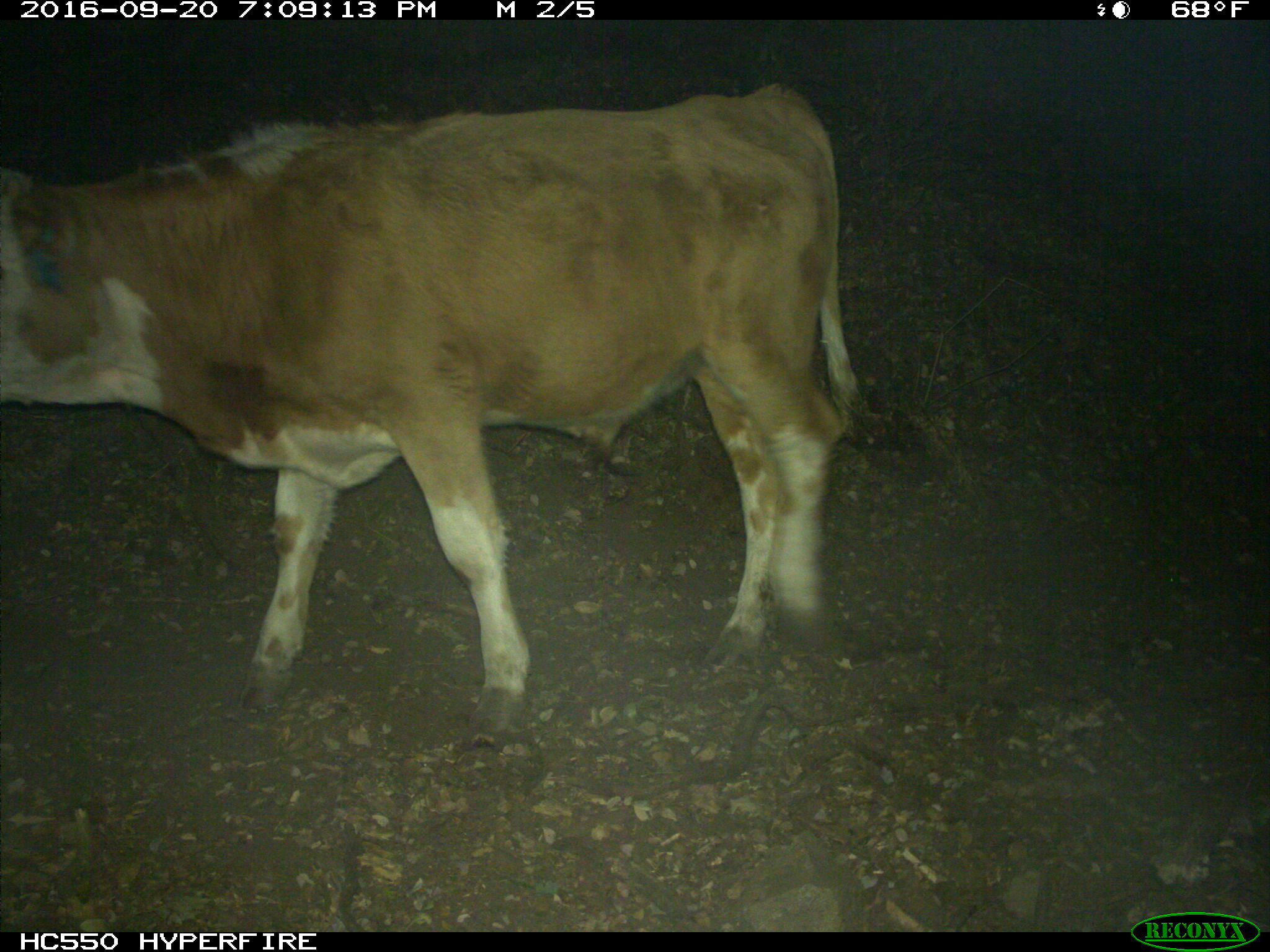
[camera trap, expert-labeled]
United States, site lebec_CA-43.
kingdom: Animalia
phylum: Chordata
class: Mammalia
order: Artiodactyla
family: Bovidae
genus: Bos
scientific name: Bos taurus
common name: domestic cow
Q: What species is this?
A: Bos taurus (domestic cow).